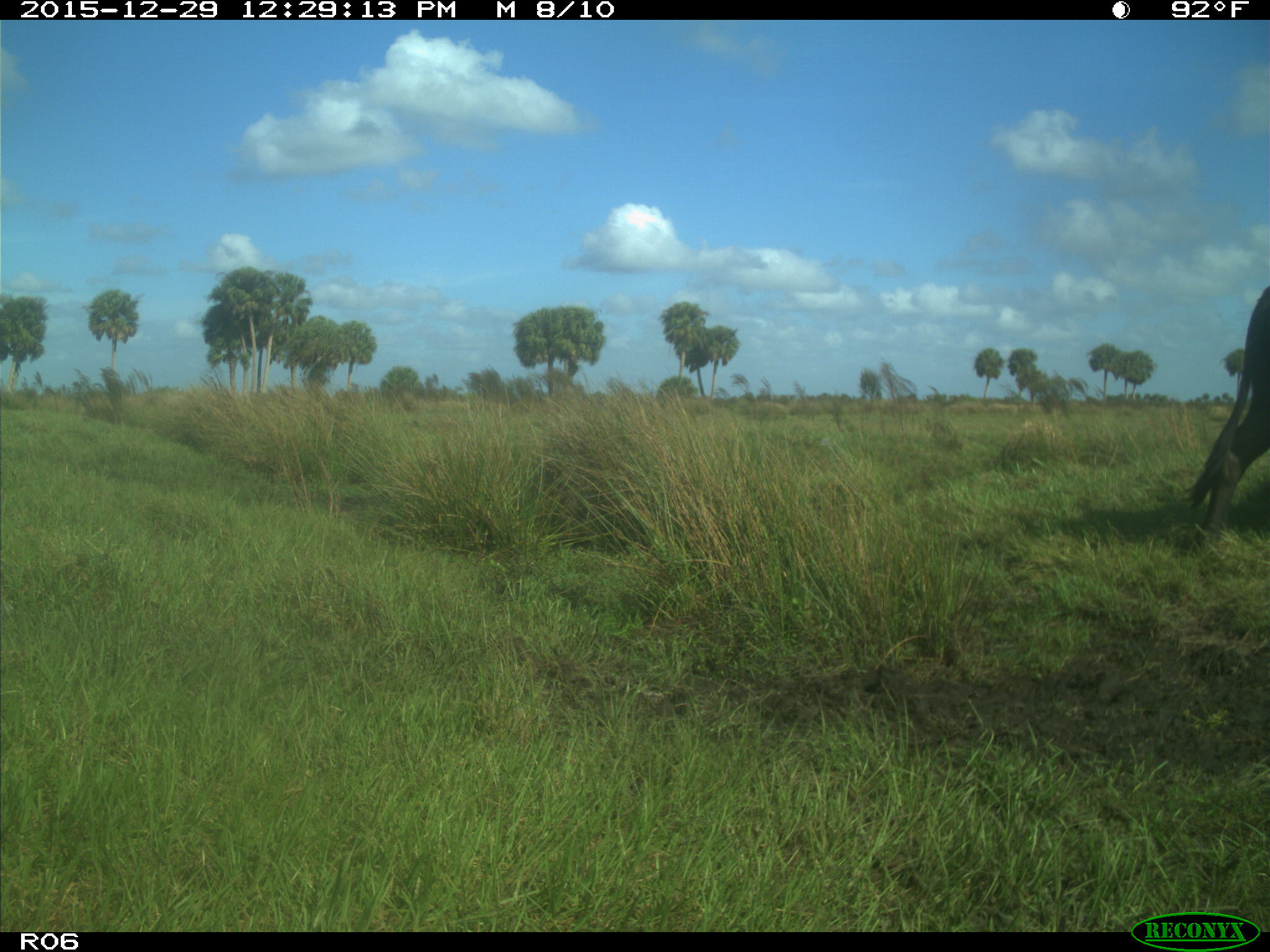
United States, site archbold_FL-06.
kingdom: Animalia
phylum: Chordata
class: Mammalia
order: Artiodactyla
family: Bovidae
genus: Bos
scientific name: Bos taurus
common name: domestic cow